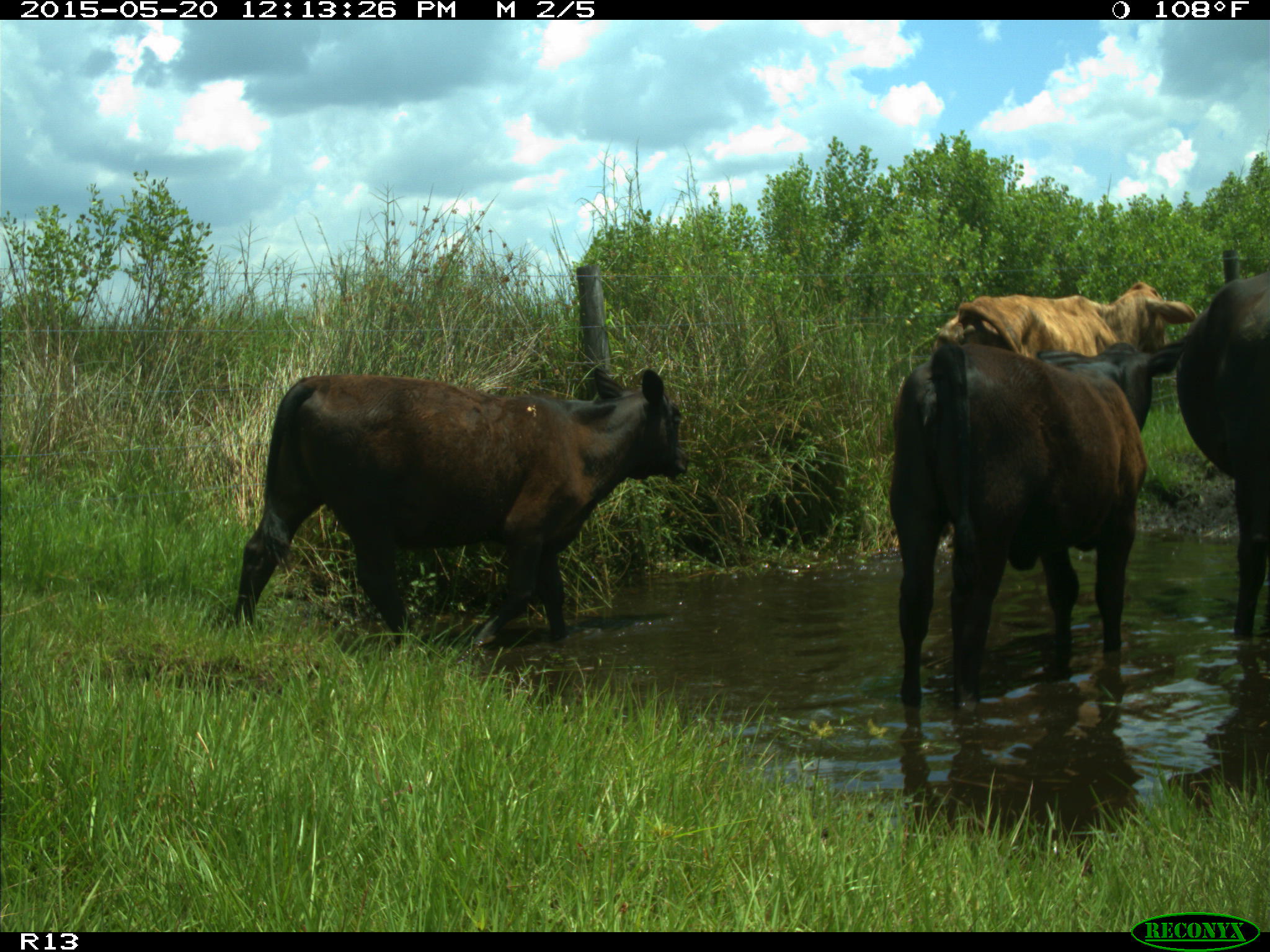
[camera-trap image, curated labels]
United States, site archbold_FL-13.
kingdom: Animalia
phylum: Chordata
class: Mammalia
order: Artiodactyla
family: Bovidae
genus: Bos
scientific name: Bos taurus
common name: domestic cow